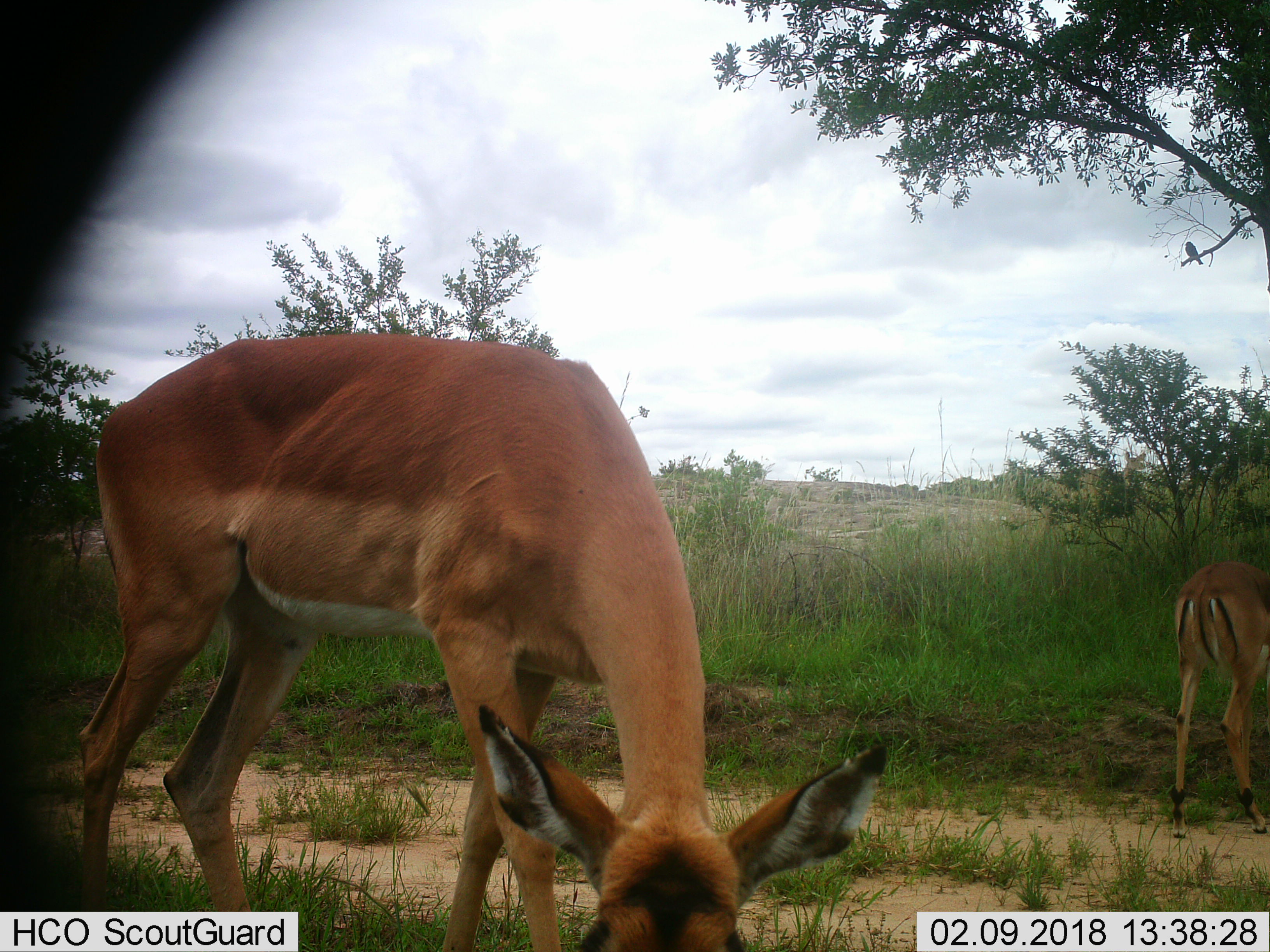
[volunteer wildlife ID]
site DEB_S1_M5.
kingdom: Animalia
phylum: Chordata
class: Mammalia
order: Artiodactyla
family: Bovidae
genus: Aepyceros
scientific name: Aepyceros melampus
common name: impala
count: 2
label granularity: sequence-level